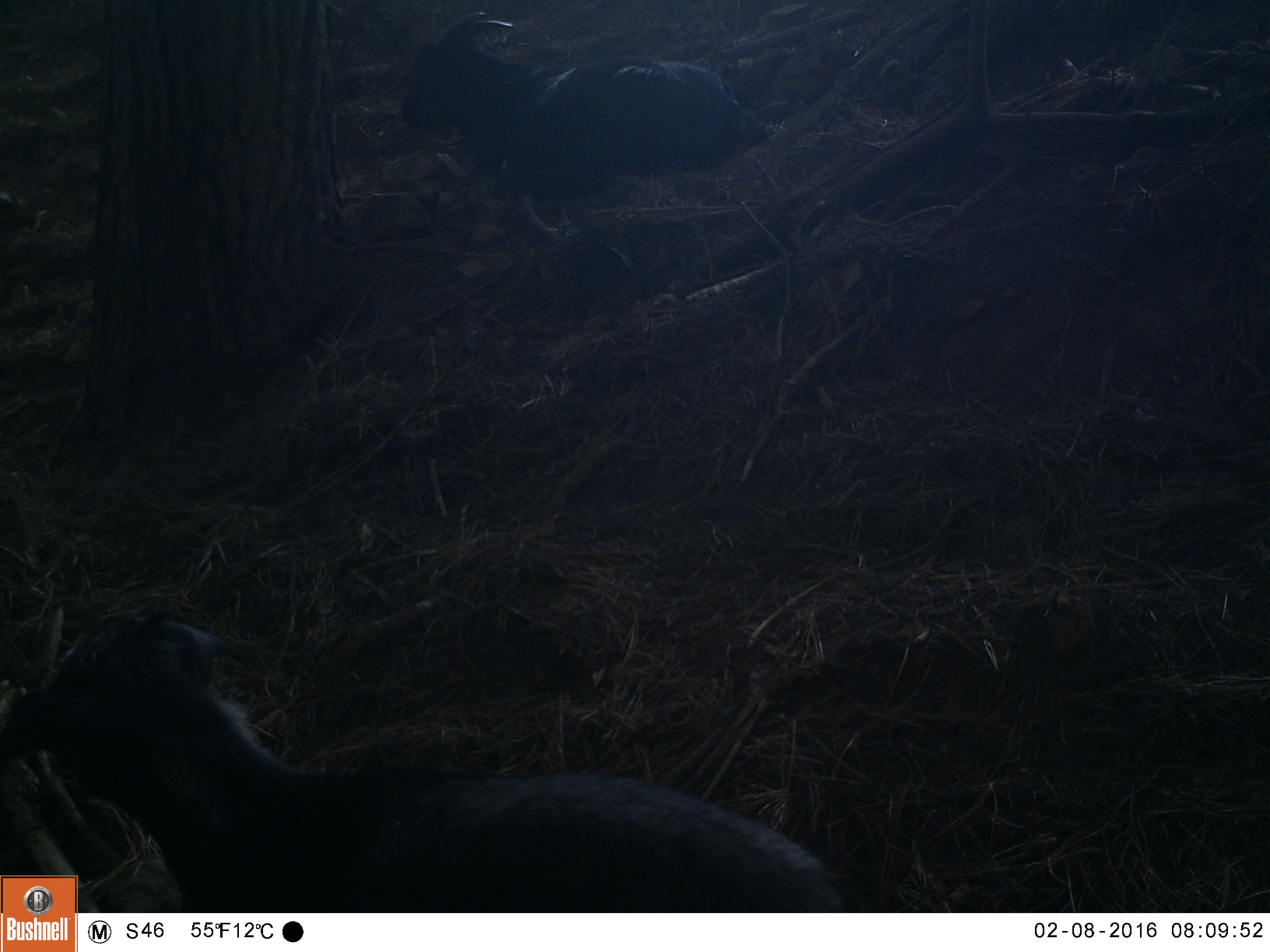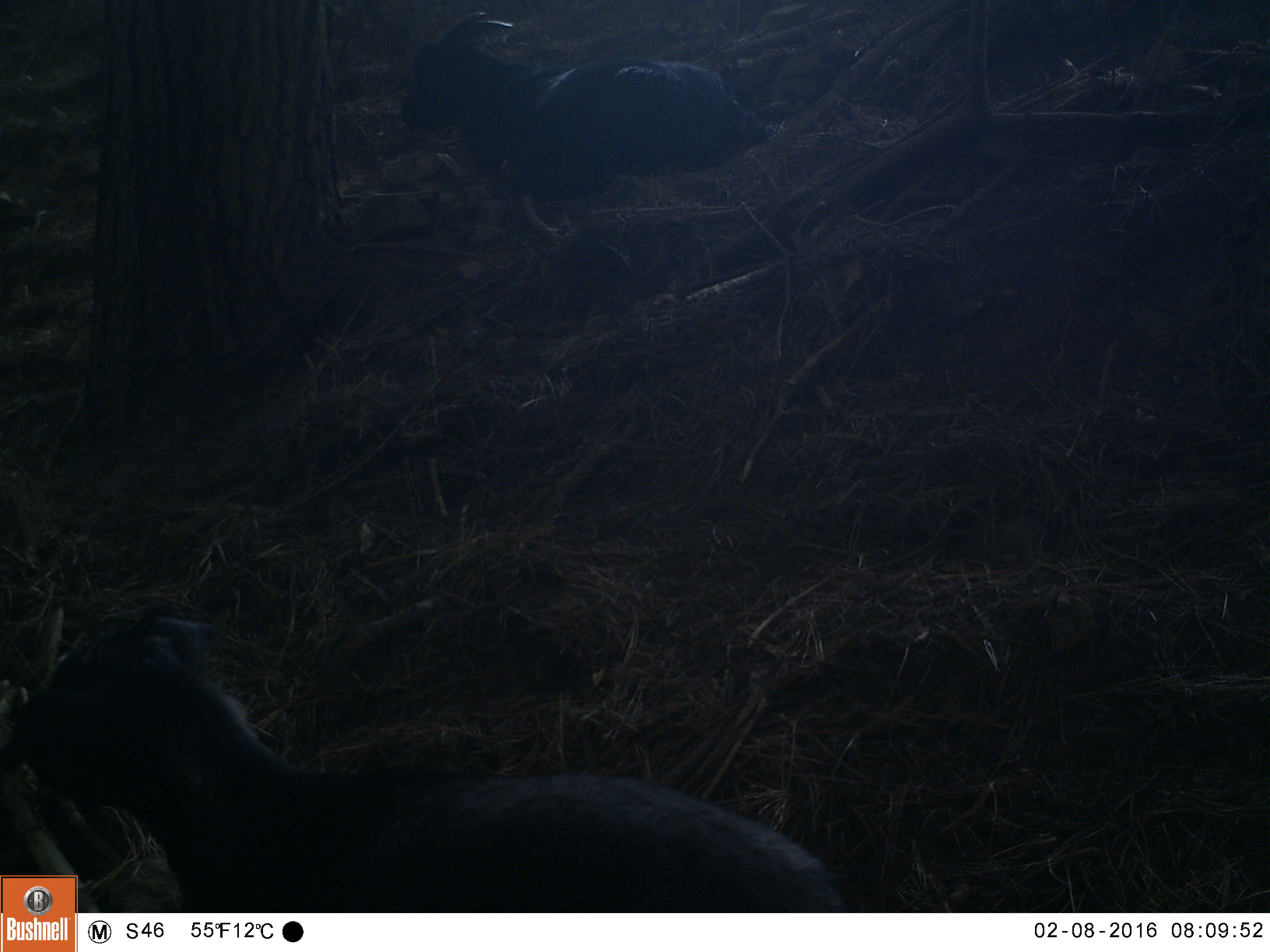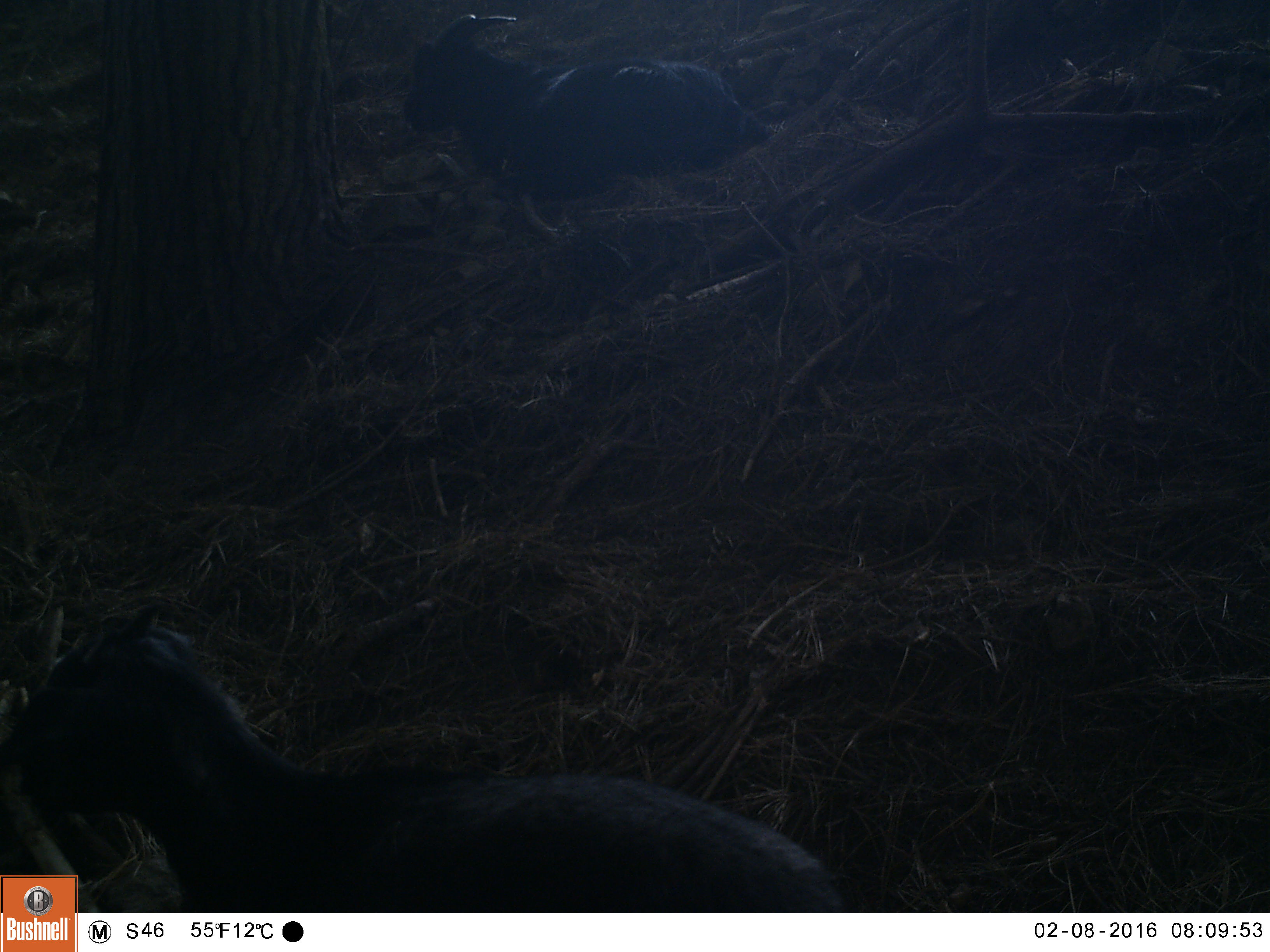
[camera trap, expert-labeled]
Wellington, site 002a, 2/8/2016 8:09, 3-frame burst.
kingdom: Animalia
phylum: Chordata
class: Mammalia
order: Artiodactyla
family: Bovidae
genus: Capra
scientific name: Capra hircus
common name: goat